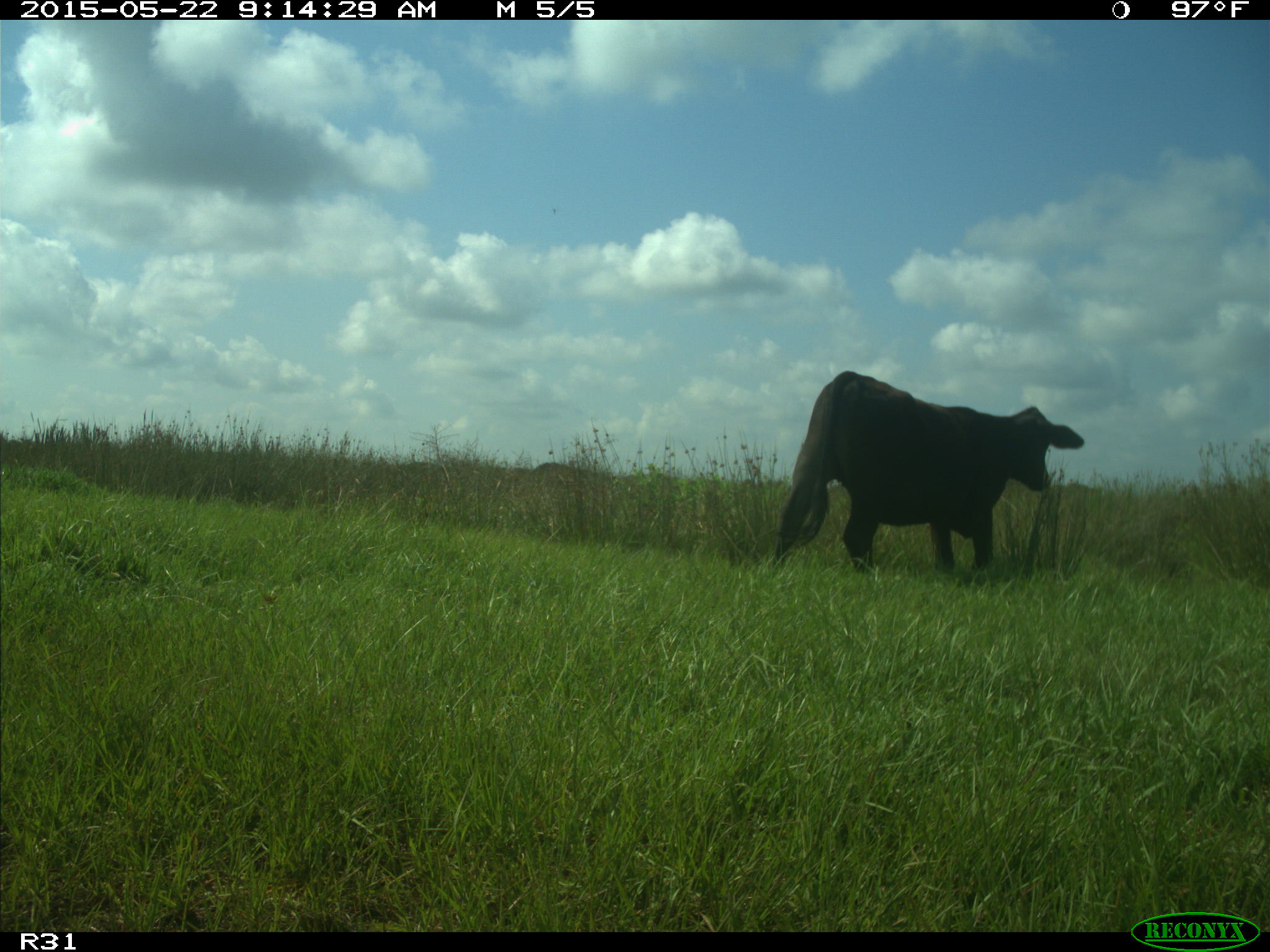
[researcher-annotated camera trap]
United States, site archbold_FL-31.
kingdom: Animalia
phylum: Chordata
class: Mammalia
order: Artiodactyla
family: Bovidae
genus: Bos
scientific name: Bos taurus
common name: domestic cow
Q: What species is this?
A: Bos taurus (domestic cow).